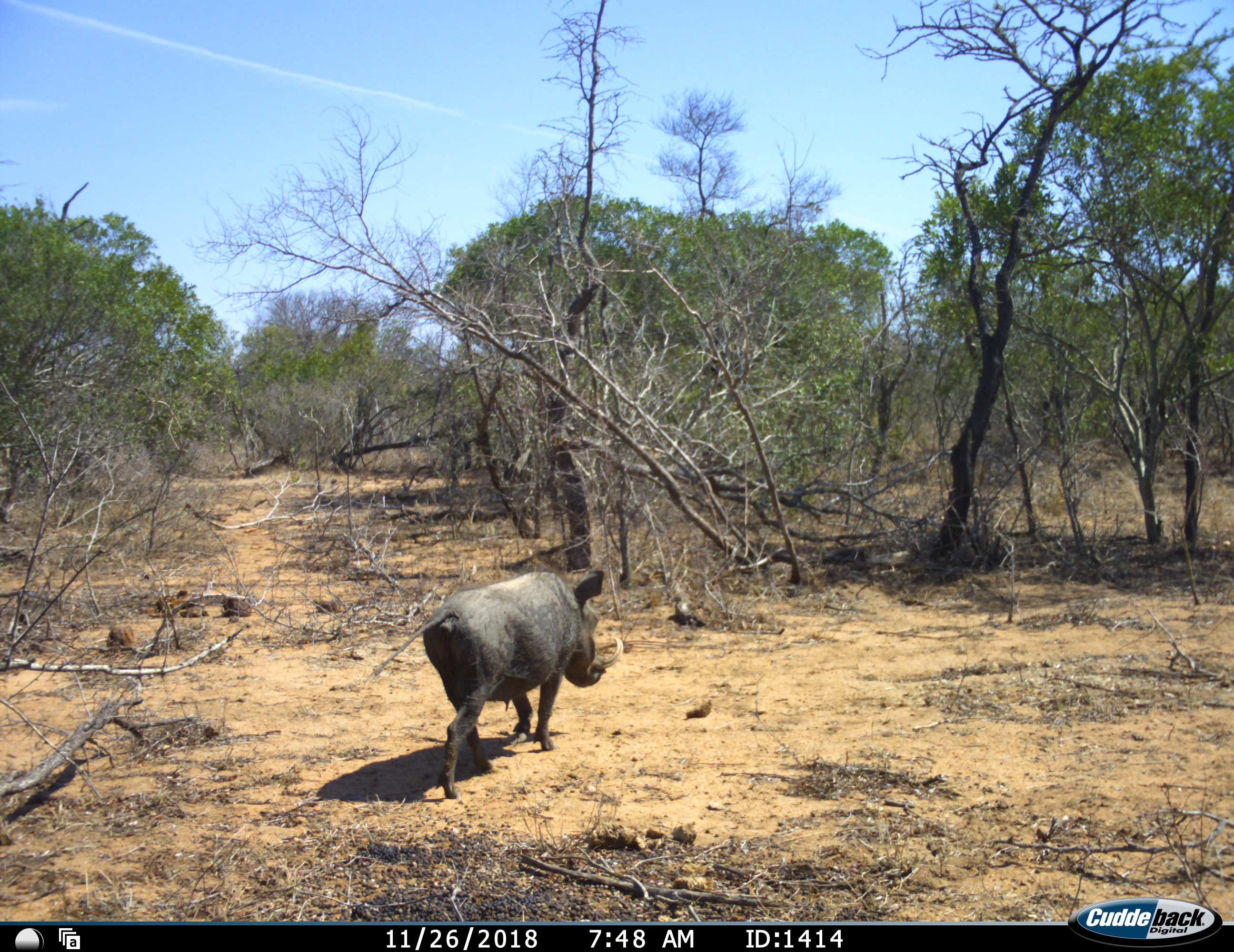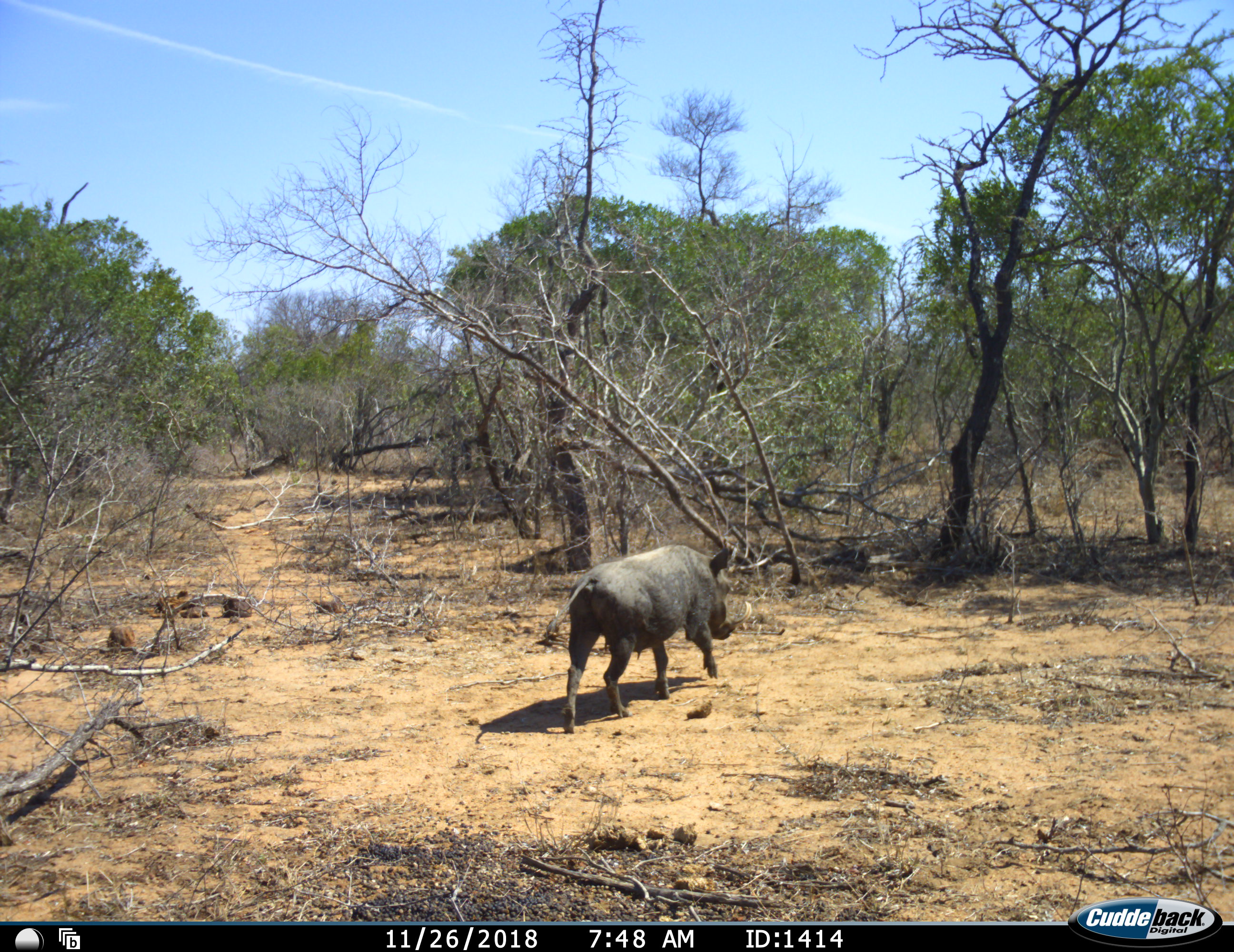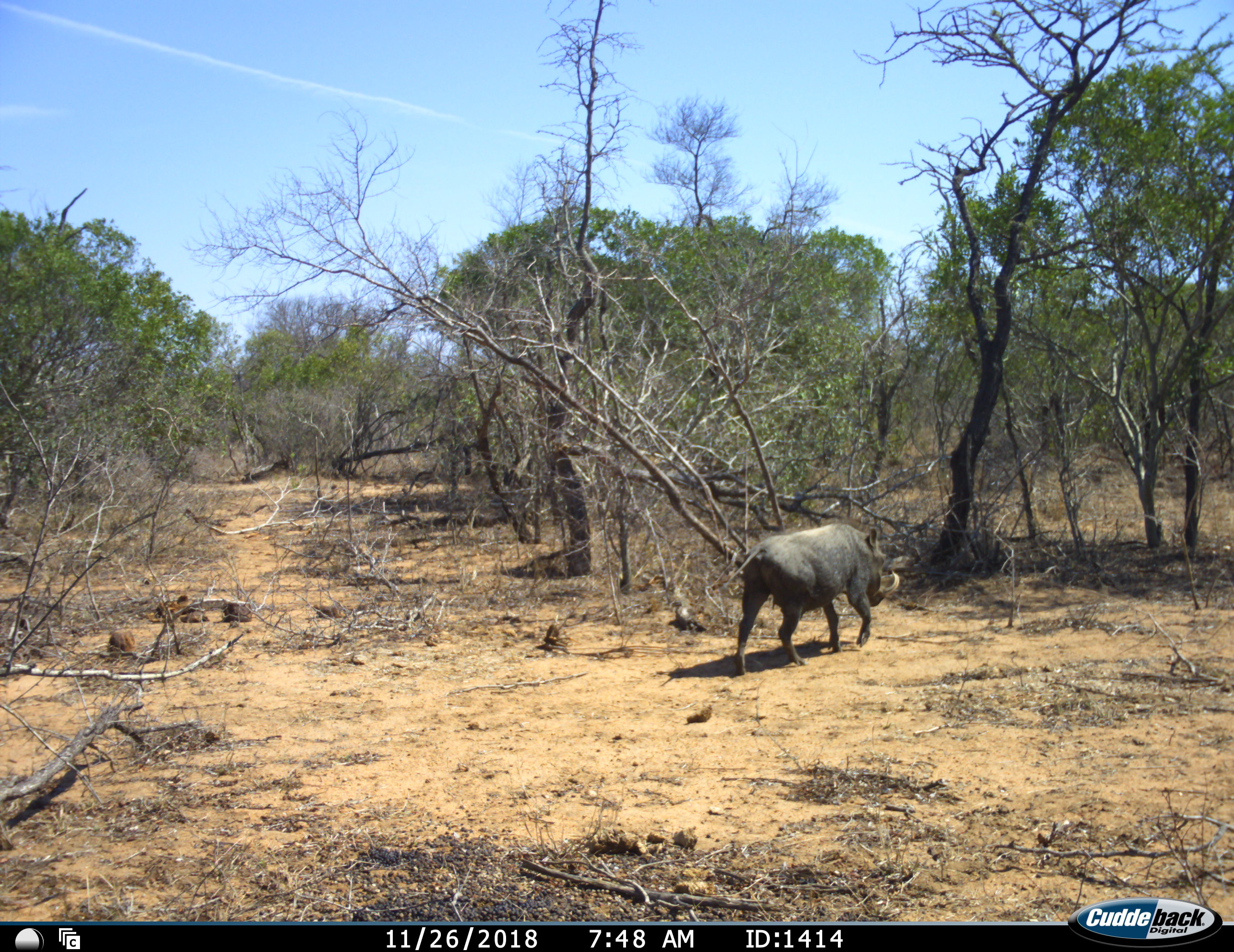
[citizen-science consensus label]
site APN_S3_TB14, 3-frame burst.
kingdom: Animalia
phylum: Chordata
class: Mammalia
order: Artiodactyla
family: Suidae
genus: Phacochoerus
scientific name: Phacochoerus africanus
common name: warthog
Warthog (Phacochoerus africanus), count 1. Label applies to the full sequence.